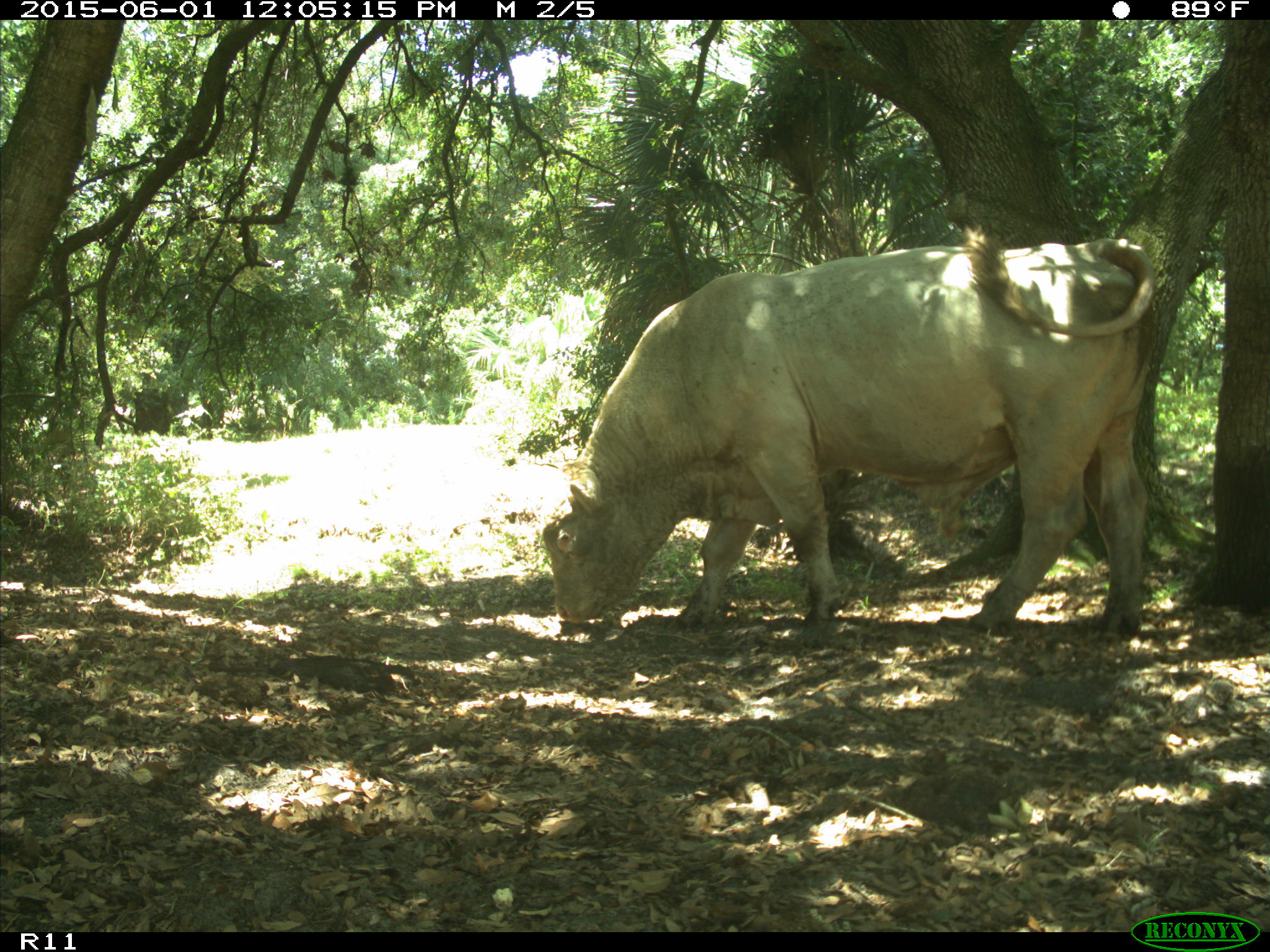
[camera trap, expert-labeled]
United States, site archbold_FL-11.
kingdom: Animalia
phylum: Chordata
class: Mammalia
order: Artiodactyla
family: Bovidae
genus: Bos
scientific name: Bos taurus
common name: domestic cow